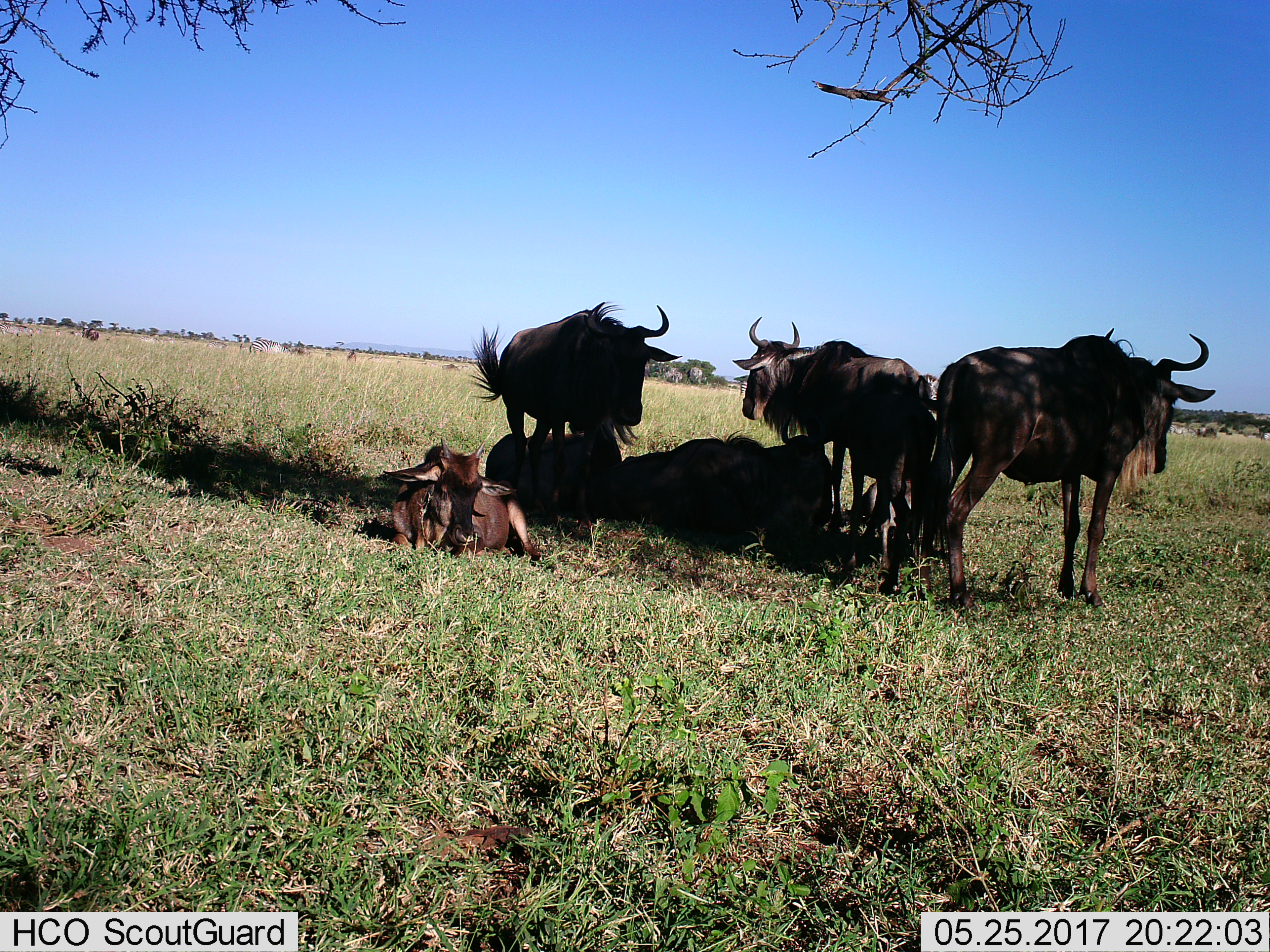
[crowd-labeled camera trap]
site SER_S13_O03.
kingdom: Animalia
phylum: Chordata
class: Mammalia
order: Artiodactyla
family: Bovidae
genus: Connochaetes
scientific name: Connochaetes taurinus taurinus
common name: blue wildebeest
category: wildebeestblue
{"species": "wildebeestblue (blue wildebeest) (Connochaetes taurinus taurinus)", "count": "6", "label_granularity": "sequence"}